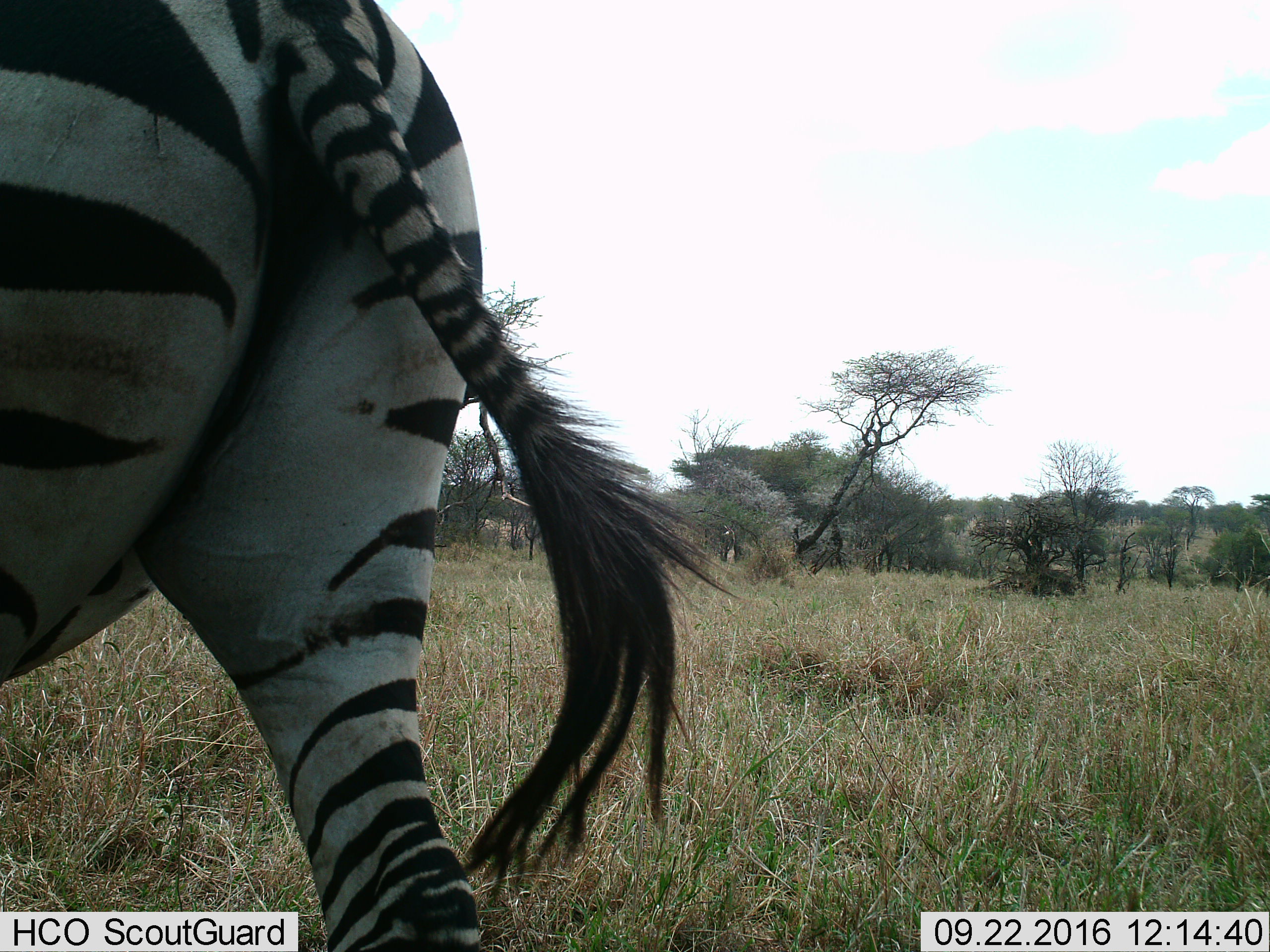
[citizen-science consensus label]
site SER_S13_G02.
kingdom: Animalia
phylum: Chordata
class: Mammalia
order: Perissodactyla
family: Equidae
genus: Equus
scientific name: Equus quagga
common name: plains zebra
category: zebraplains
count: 1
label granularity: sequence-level